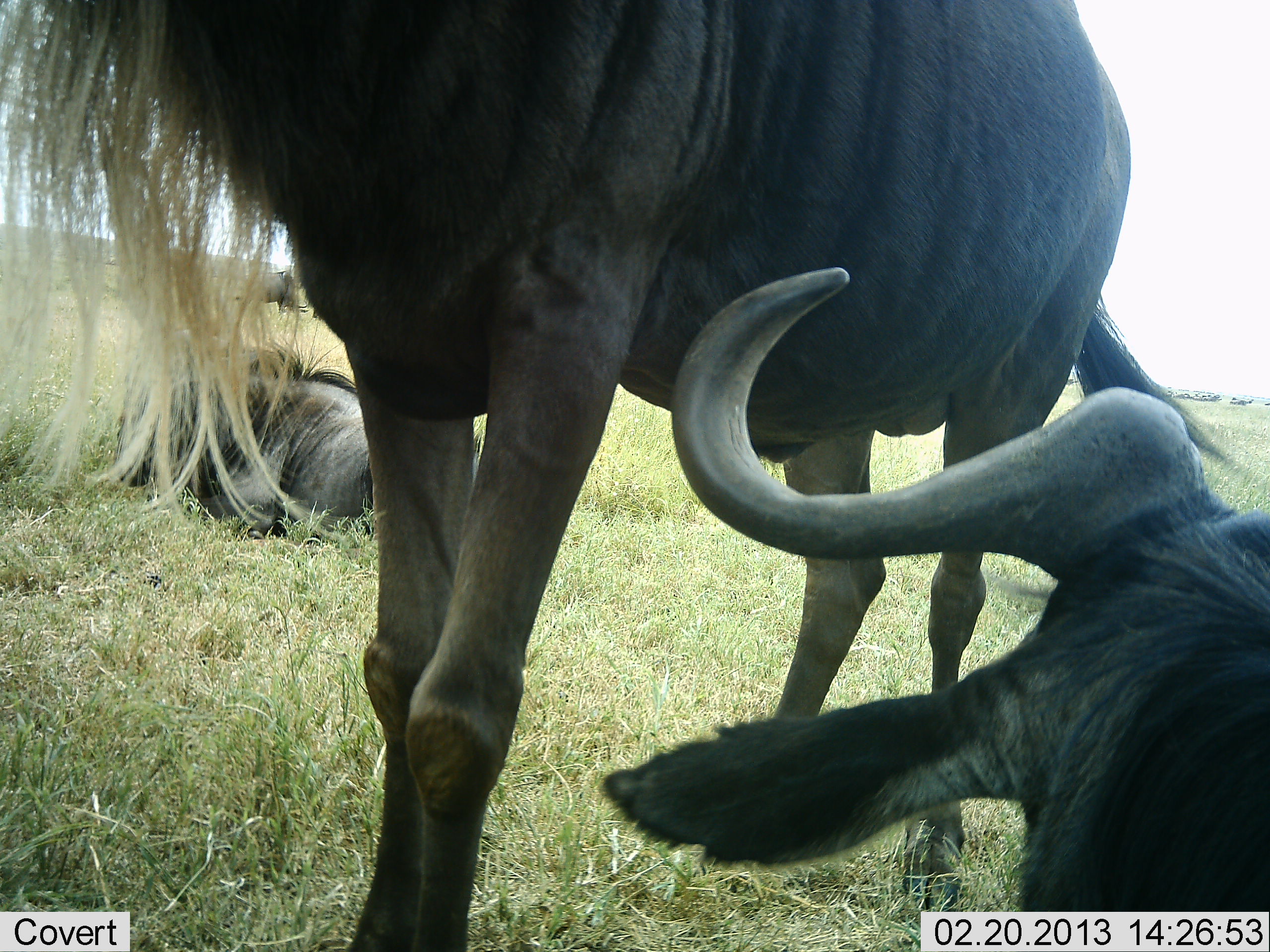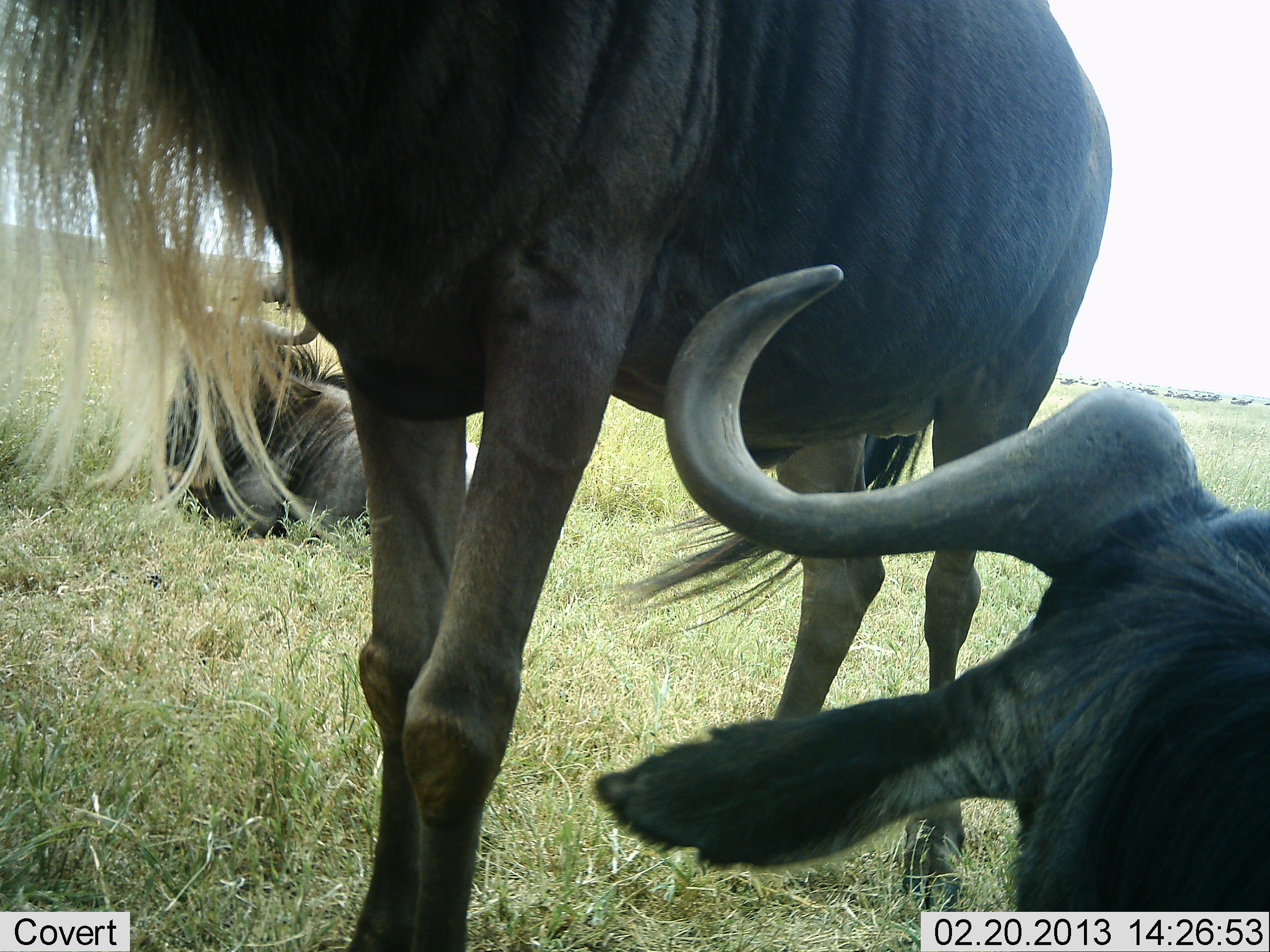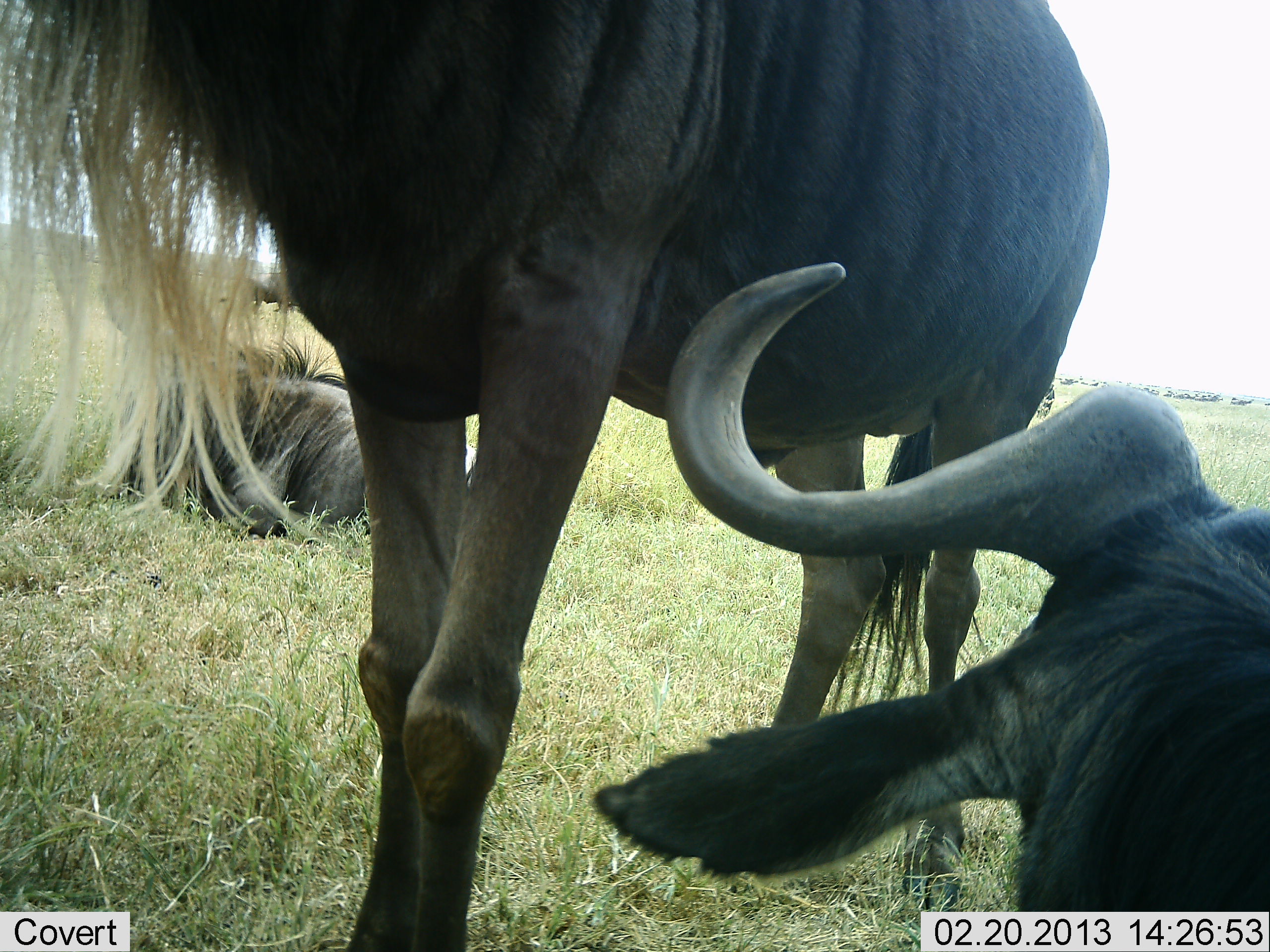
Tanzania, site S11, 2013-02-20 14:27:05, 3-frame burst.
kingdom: Animalia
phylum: Chordata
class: Mammalia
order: Artiodactyla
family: Bovidae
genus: Connochaetes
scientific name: Connochaetes taurinus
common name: blue wildebeest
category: wildebeest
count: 3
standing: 76%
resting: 100%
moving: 8%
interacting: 4%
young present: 0%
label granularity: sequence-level